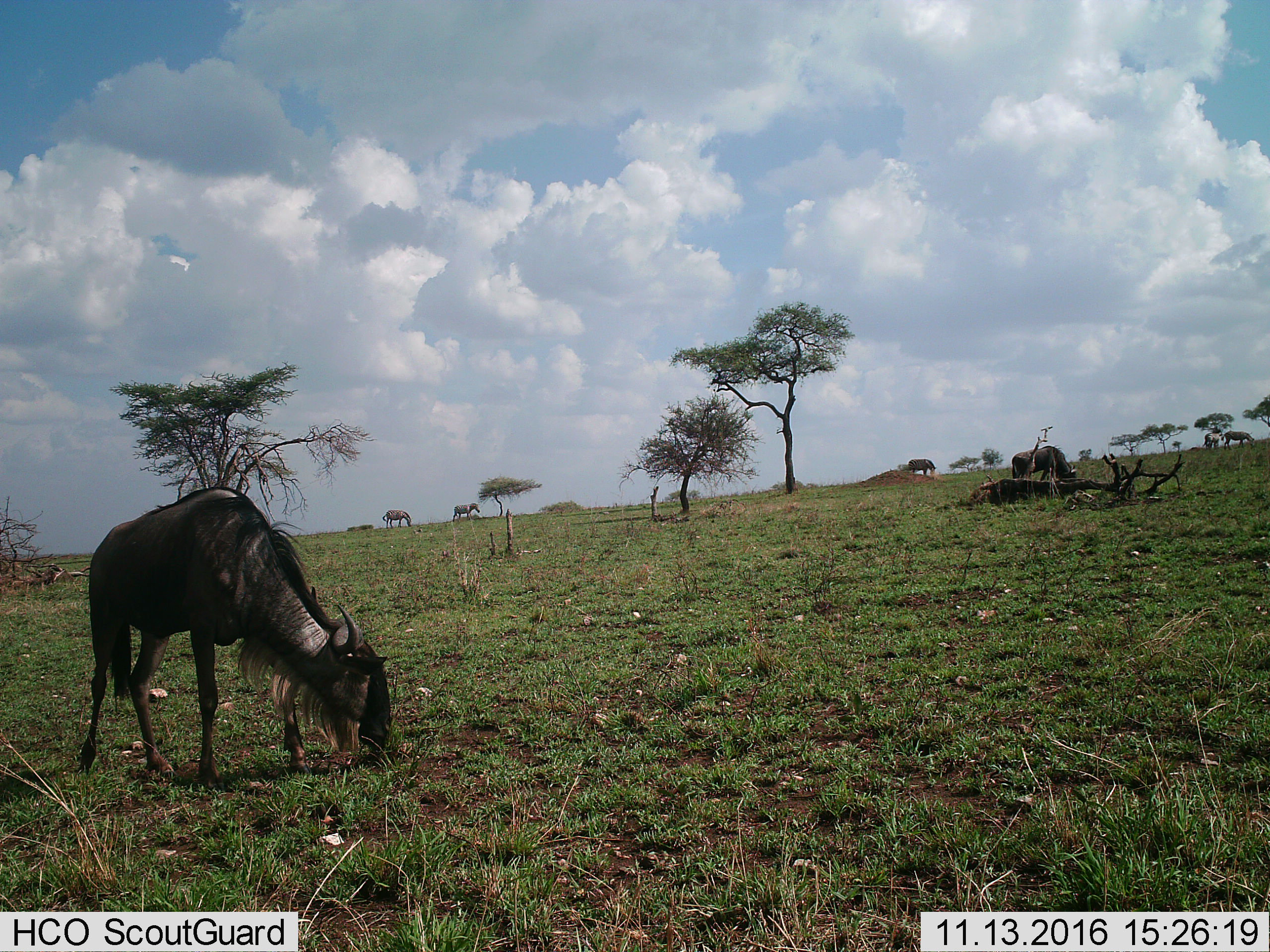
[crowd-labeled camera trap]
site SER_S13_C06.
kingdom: Animalia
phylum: Chordata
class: Mammalia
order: Artiodactyla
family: Bovidae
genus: Connochaetes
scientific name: Connochaetes taurinus taurinus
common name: blue wildebeest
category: wildebeestblue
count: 2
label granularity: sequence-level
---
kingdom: Animalia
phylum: Chordata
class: Mammalia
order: Perissodactyla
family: Equidae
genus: Equus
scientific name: Equus quagga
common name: plains zebra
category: zebraplains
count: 4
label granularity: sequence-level